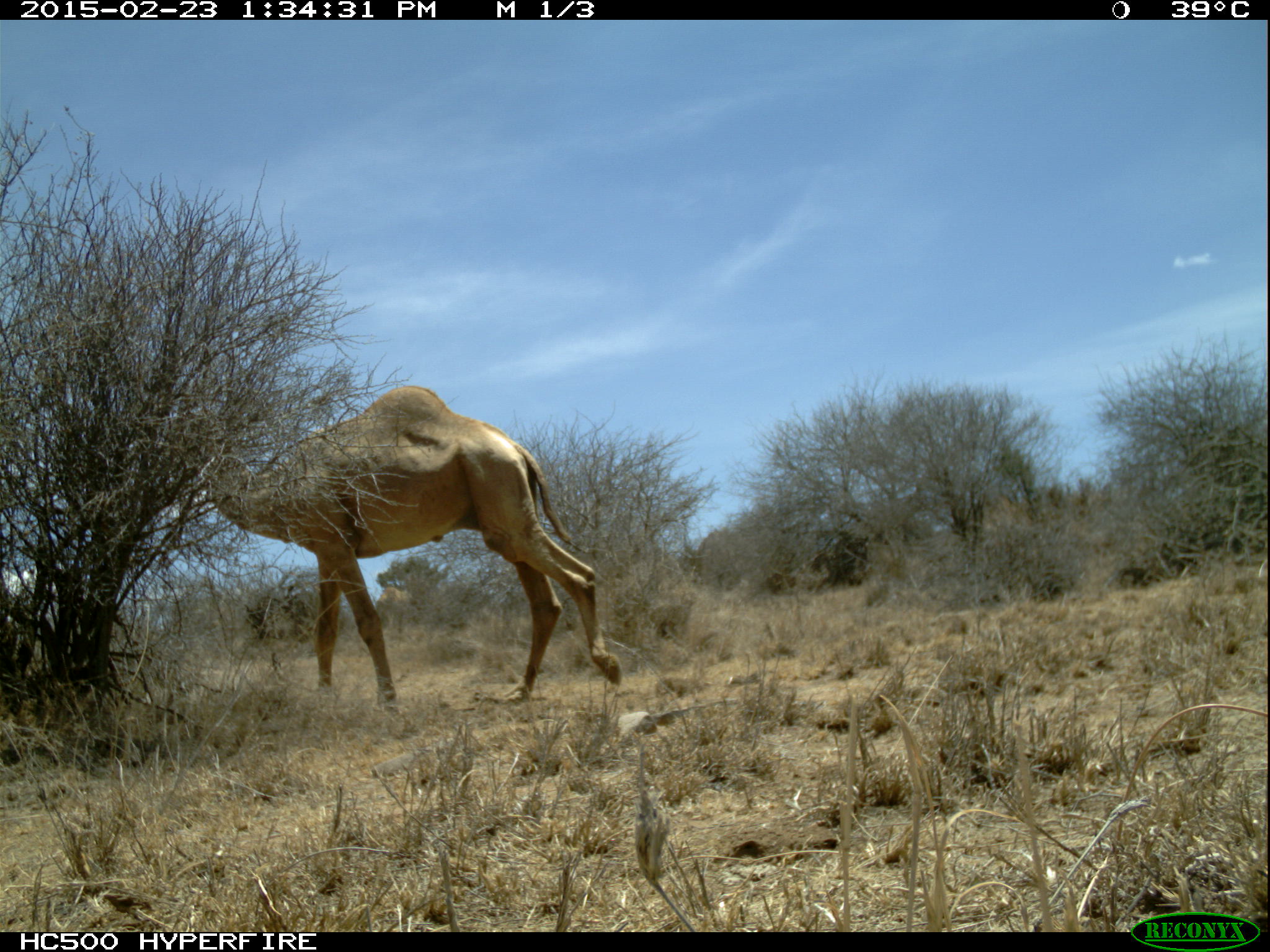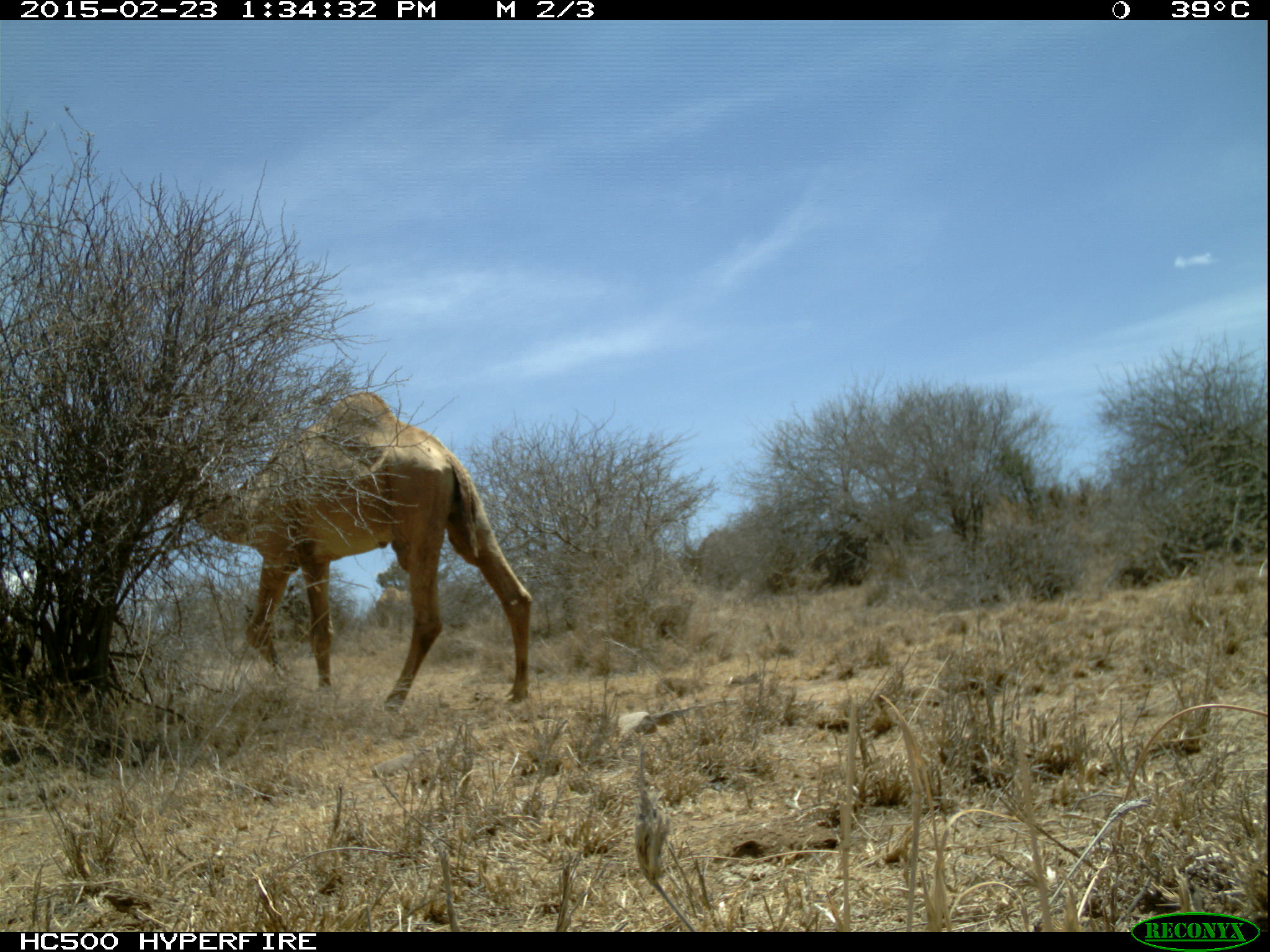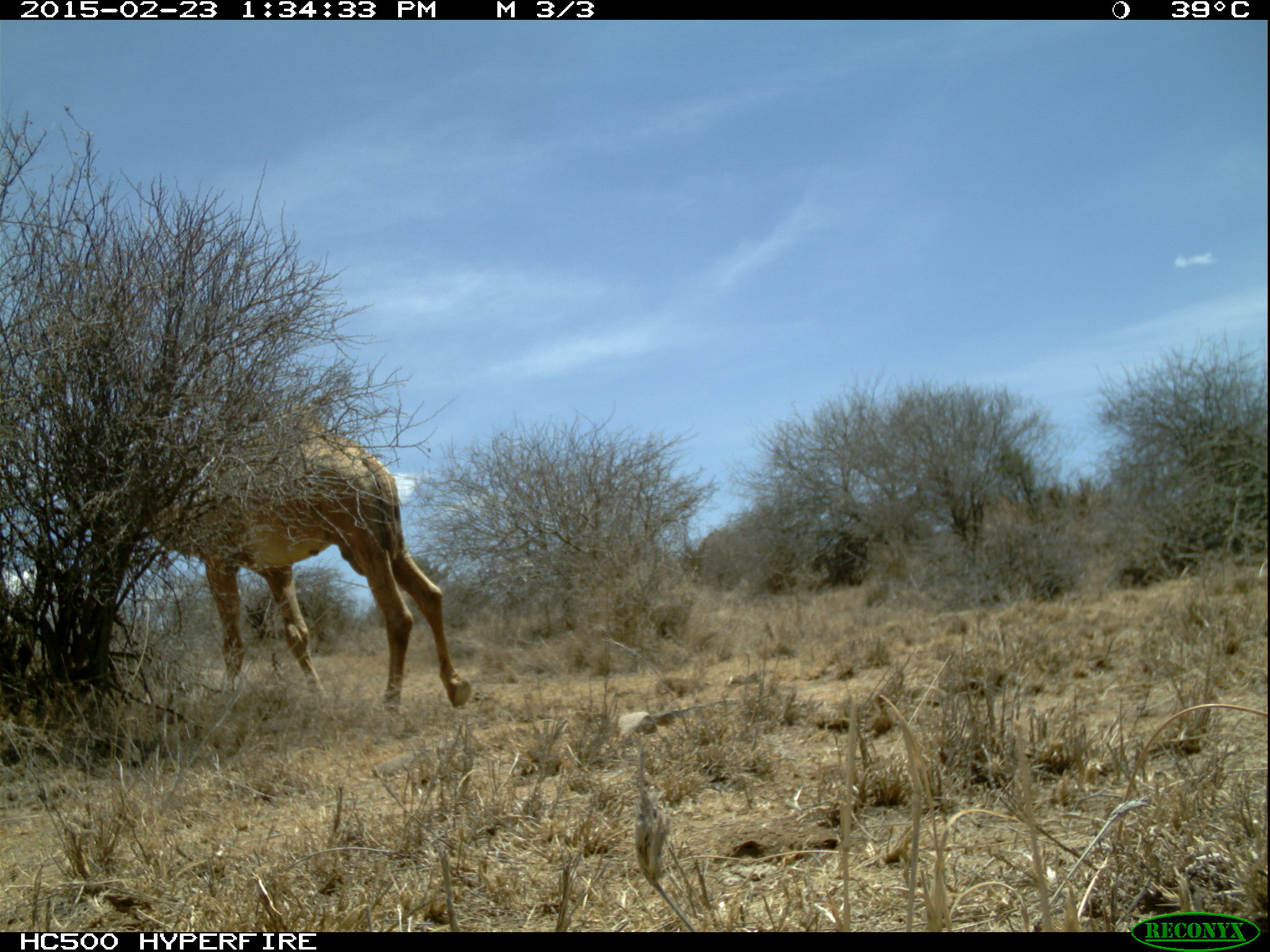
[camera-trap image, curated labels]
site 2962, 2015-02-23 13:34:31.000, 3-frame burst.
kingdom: Animalia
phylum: Chordata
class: Mammalia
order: Artiodactyla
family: Camelidae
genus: Camelus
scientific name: Camelus dromedarius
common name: dromedary camel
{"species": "Camelus dromedarius (dromedary camel)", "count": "2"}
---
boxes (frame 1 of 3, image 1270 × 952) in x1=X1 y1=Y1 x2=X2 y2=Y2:
camelus dromedarius: x1=153 y1=379 x2=621 y2=698; x1=373 y1=588 x2=408 y2=622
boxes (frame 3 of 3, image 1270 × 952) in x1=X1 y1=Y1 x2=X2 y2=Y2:
camelus dromedarius: x1=142 y1=395 x2=470 y2=700